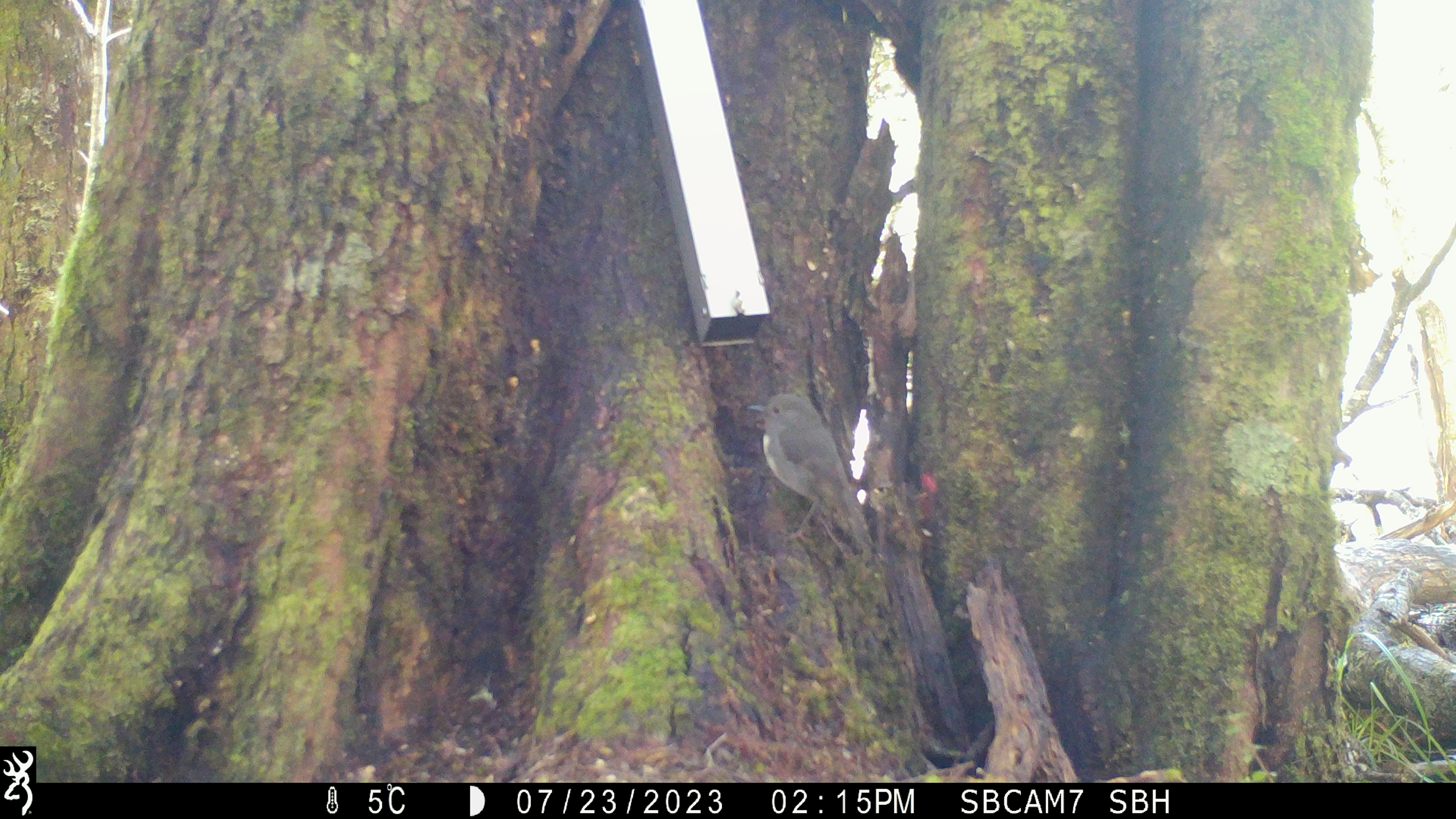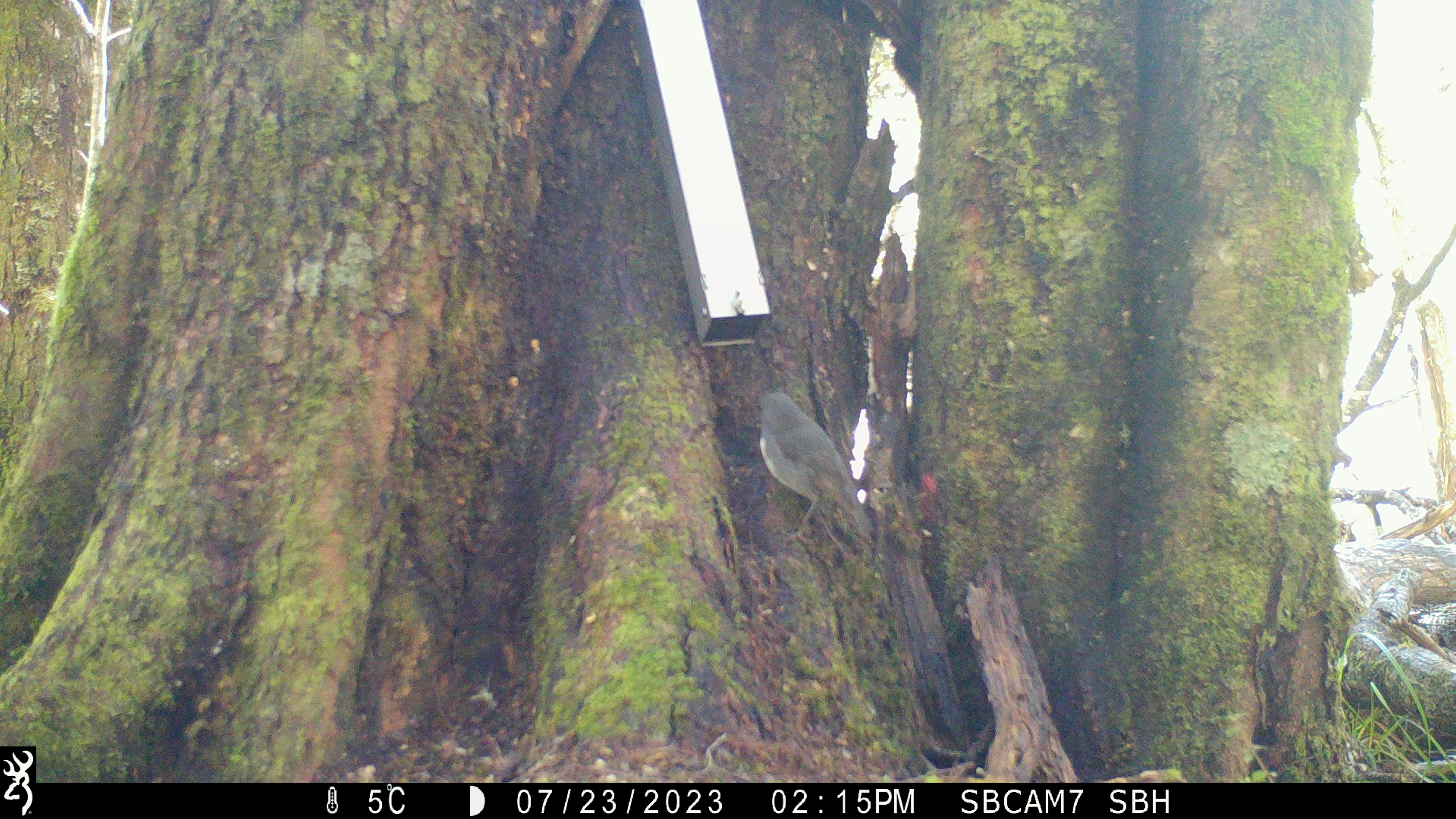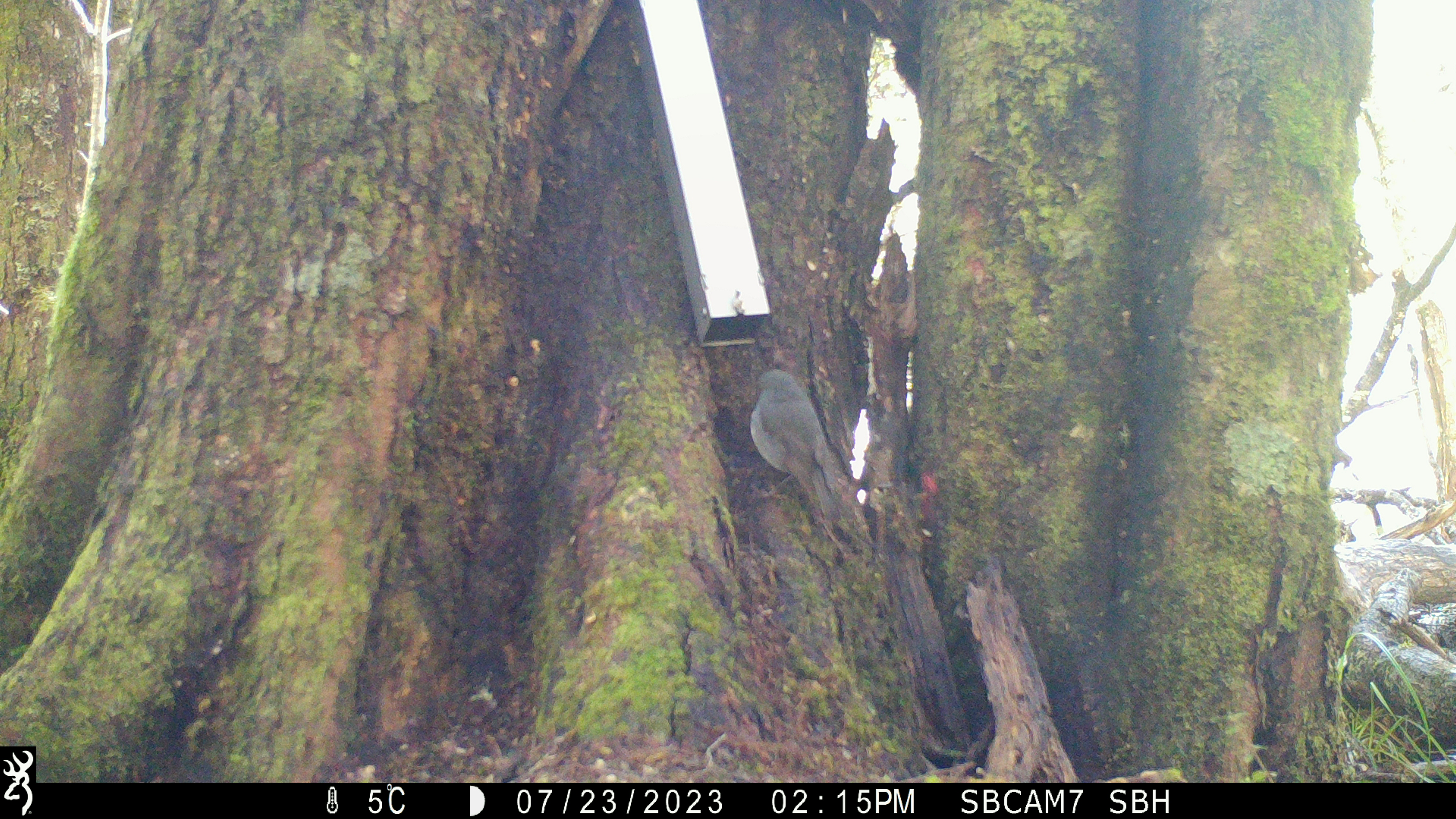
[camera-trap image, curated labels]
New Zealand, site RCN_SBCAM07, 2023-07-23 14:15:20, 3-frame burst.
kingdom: Animalia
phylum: Chordata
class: Aves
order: Passeriformes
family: Petroicidae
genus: Petroica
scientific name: Petroica australis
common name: new zealand robin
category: robin